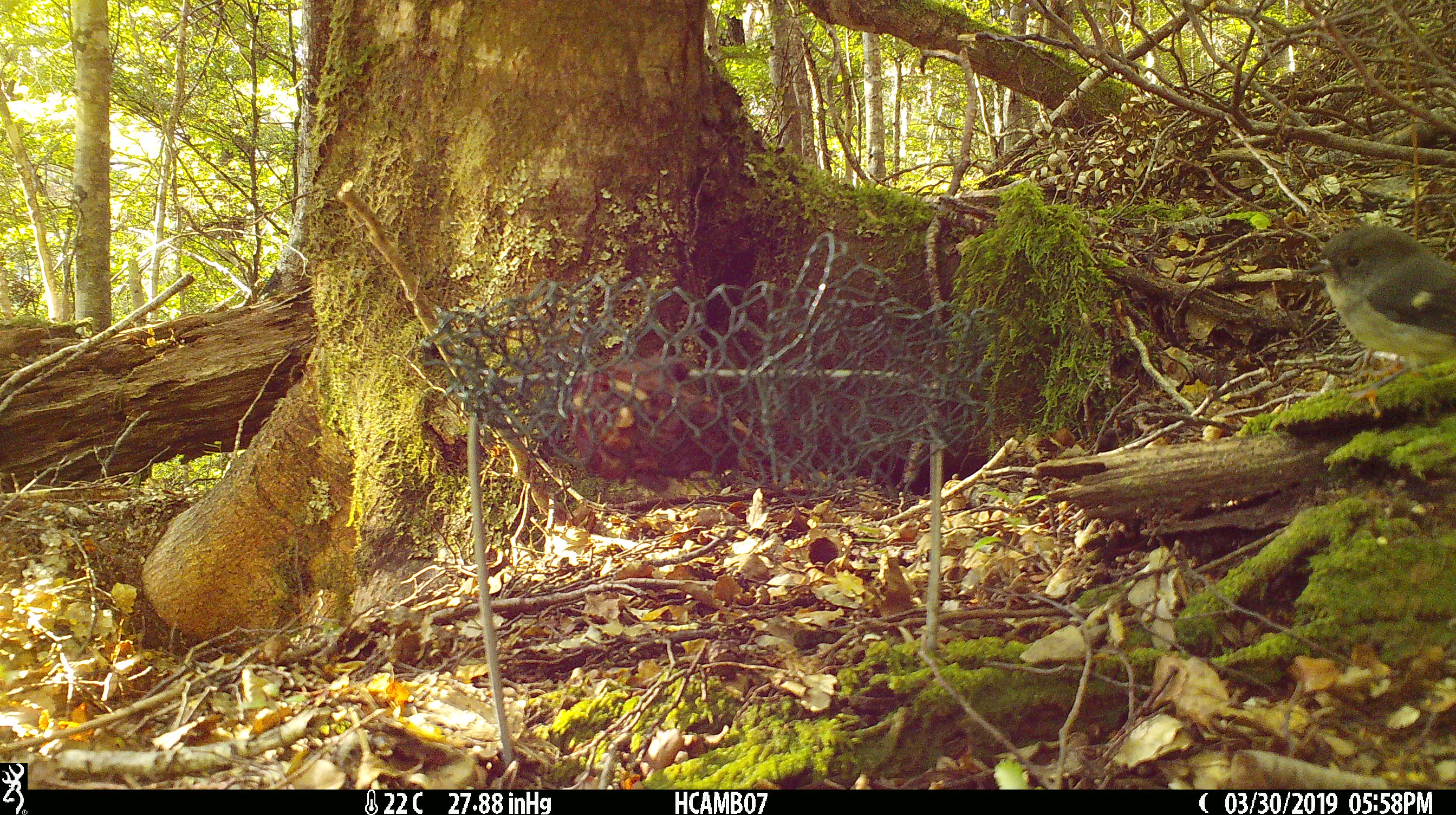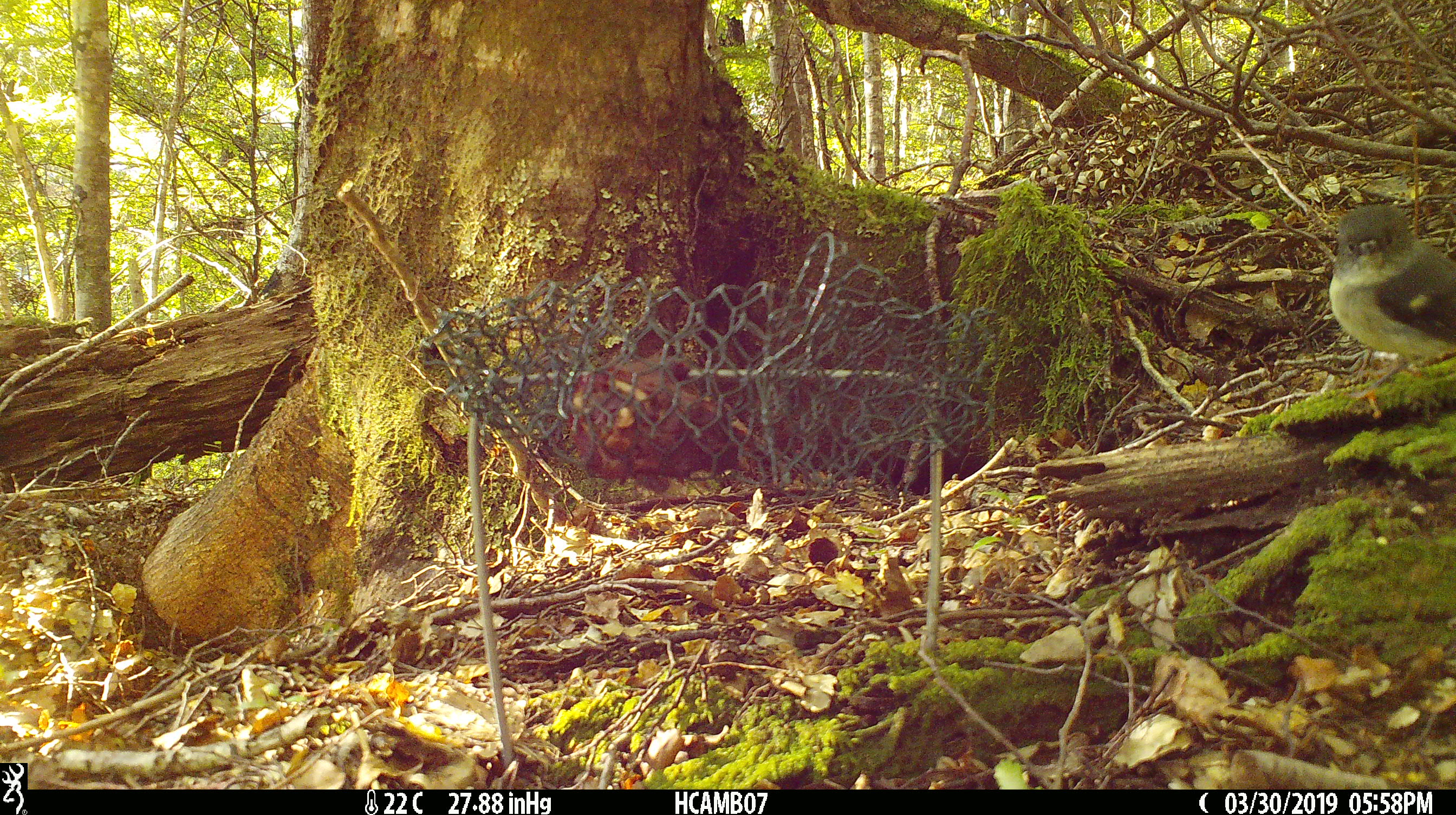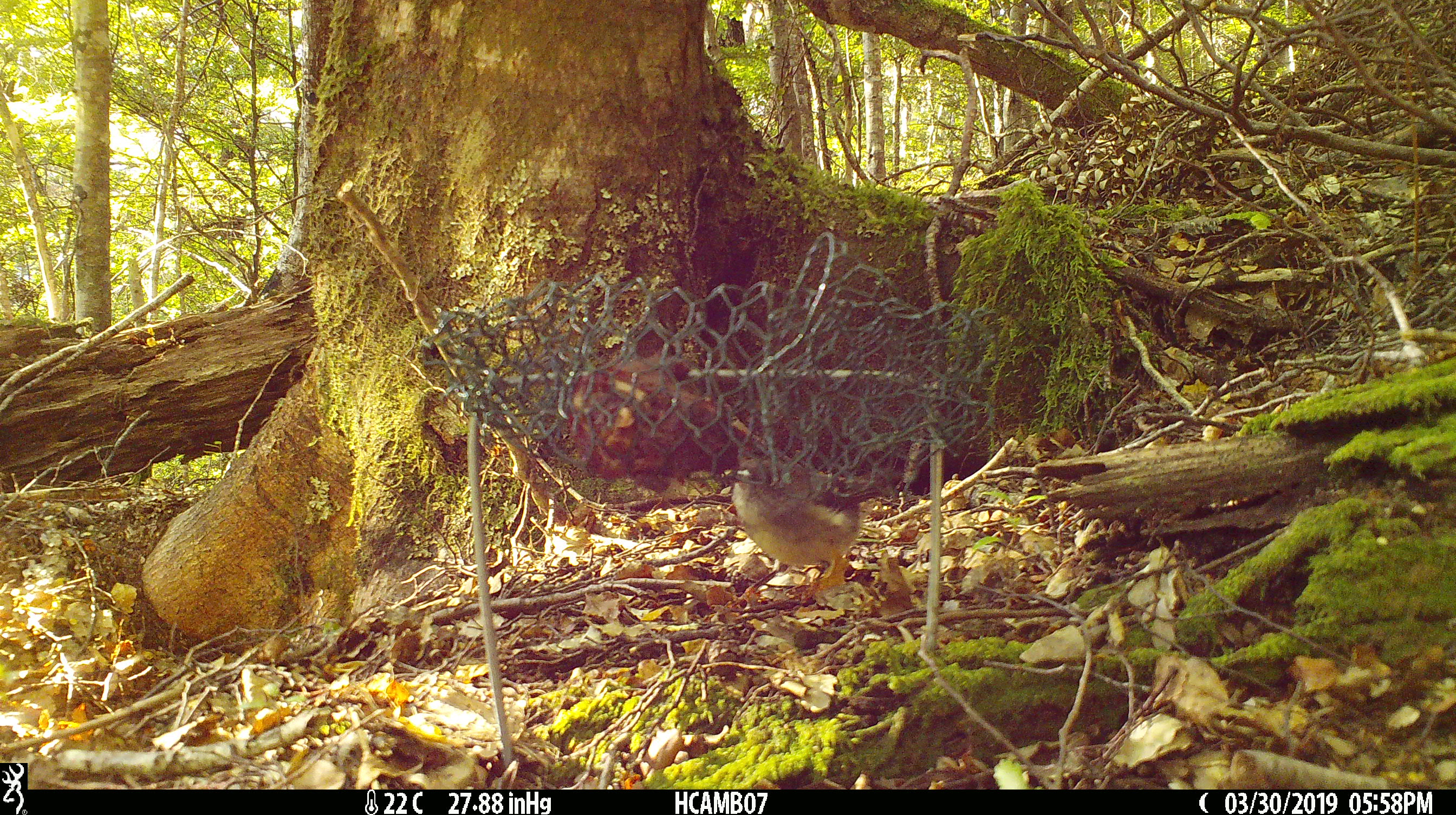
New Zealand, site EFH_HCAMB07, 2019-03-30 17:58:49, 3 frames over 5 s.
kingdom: Animalia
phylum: Chordata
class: Aves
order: Passeriformes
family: Petroicidae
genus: Petroica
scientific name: Petroica macrocephala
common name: tomtit